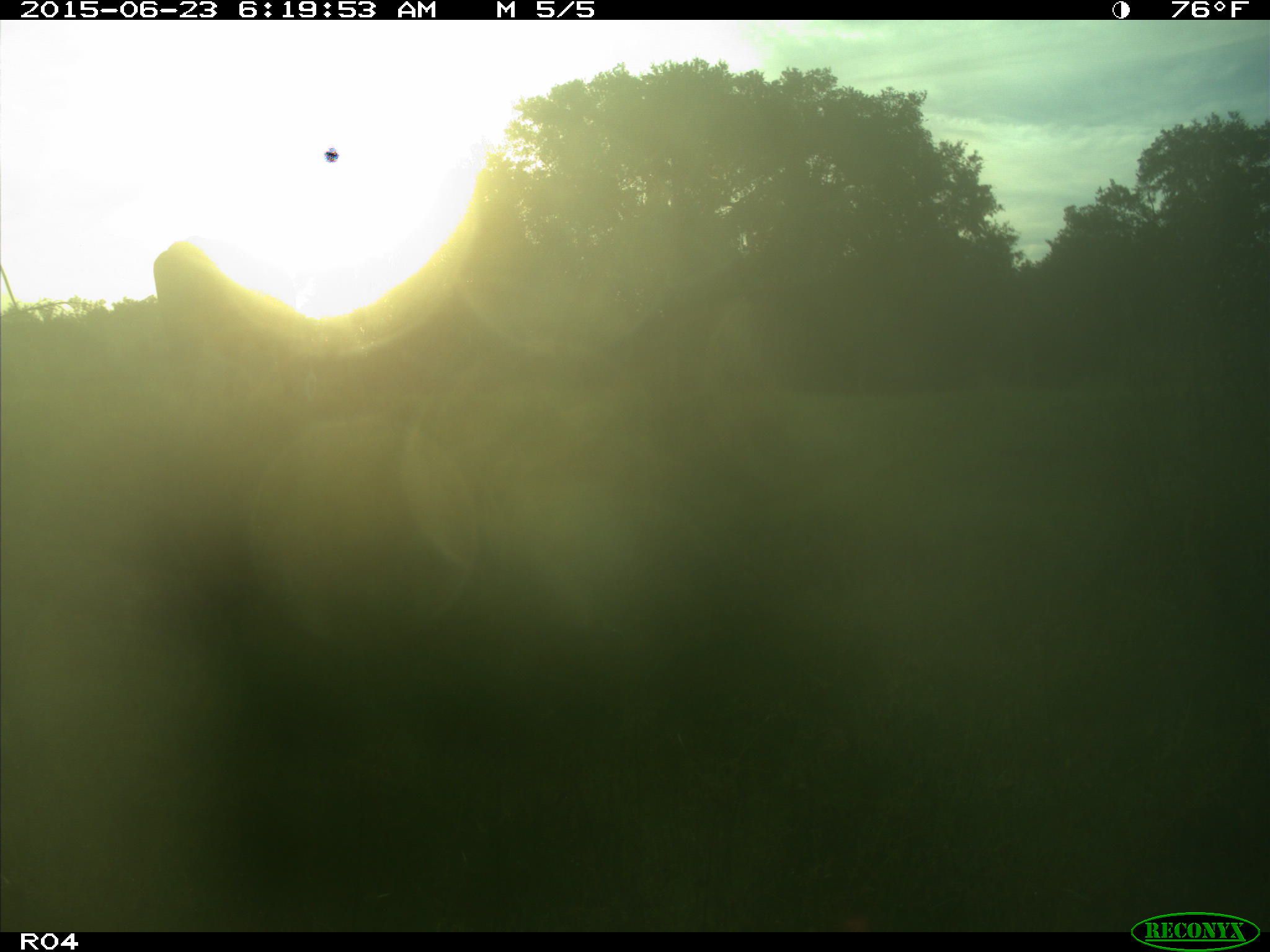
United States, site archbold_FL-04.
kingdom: Animalia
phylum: Chordata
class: Mammalia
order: Artiodactyla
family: Bovidae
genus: Bos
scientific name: Bos taurus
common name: domestic cow